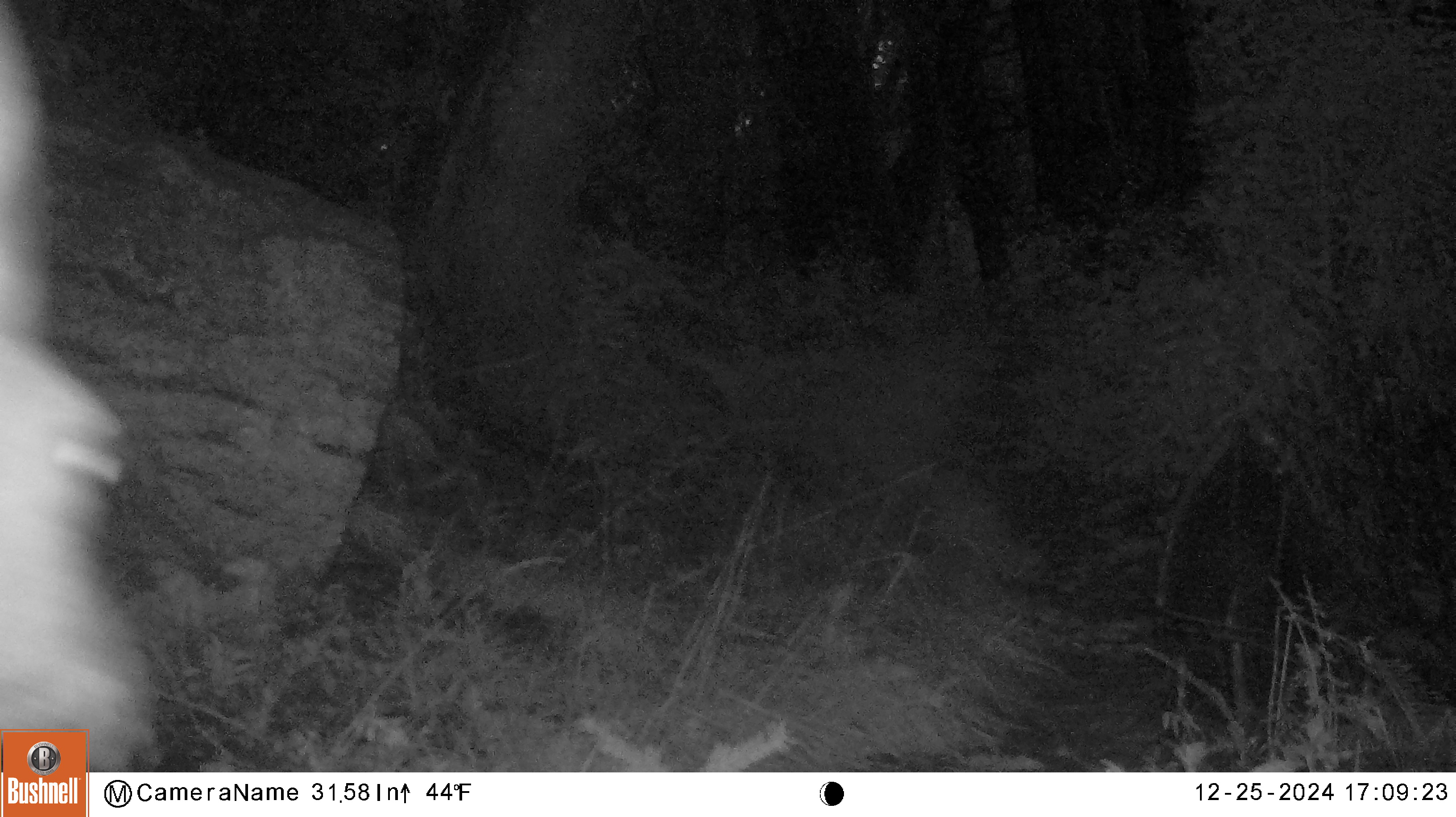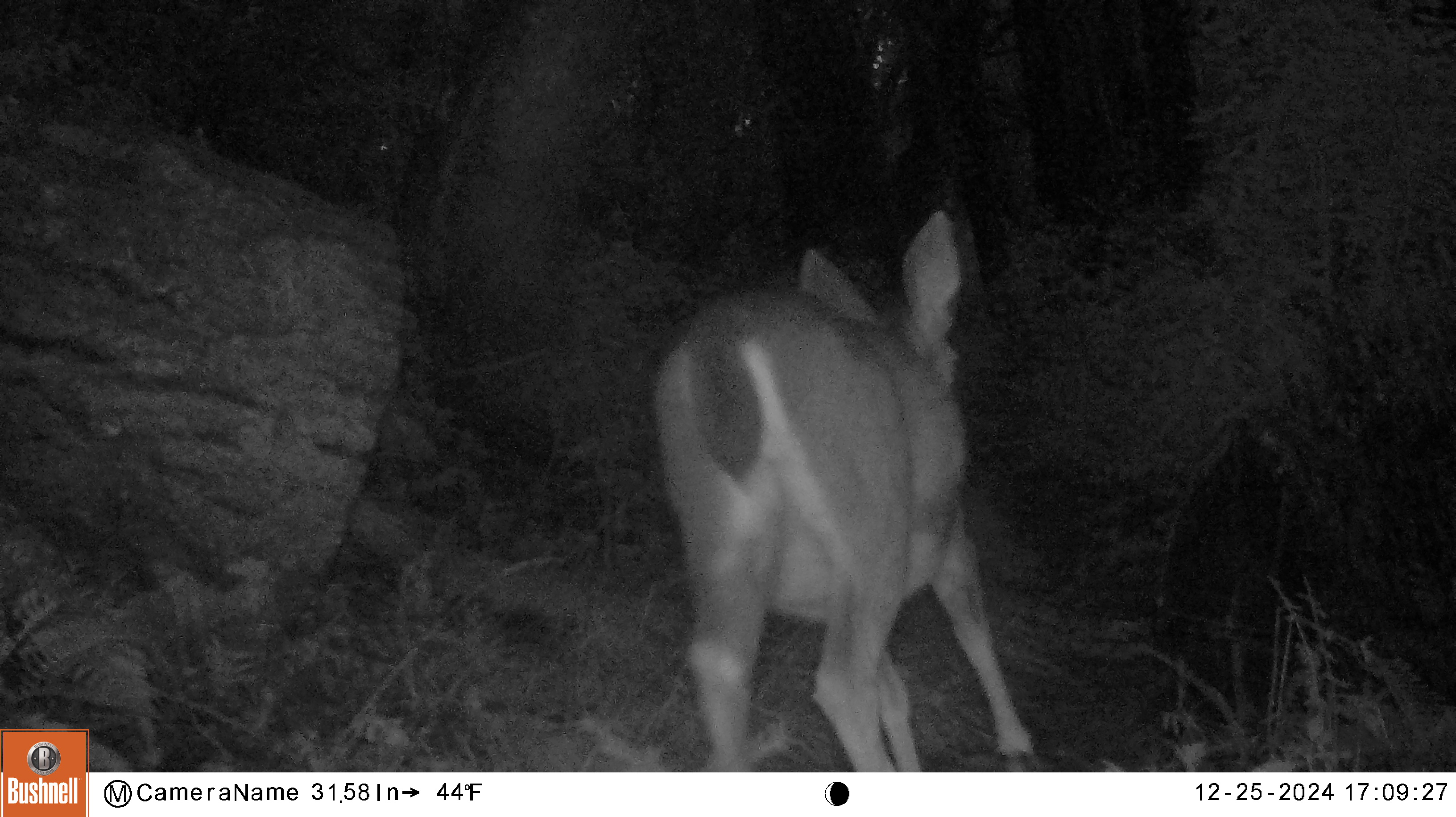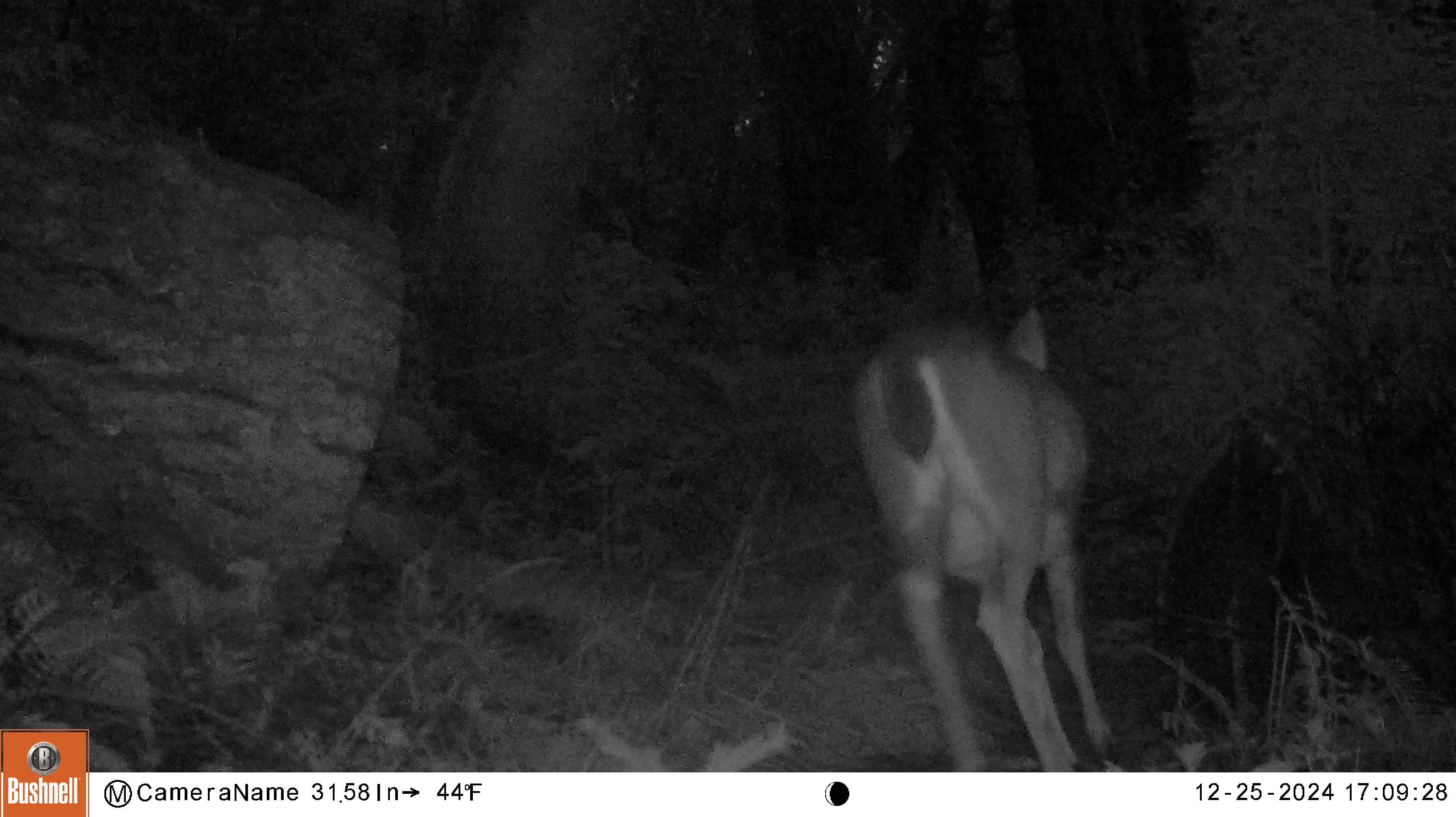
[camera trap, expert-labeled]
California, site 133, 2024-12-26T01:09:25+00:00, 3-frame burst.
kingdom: Animalia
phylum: Chordata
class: Mammalia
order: Artiodactyla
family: Cervidae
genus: Odocoileus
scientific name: Odocoileus hemionus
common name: mule deer